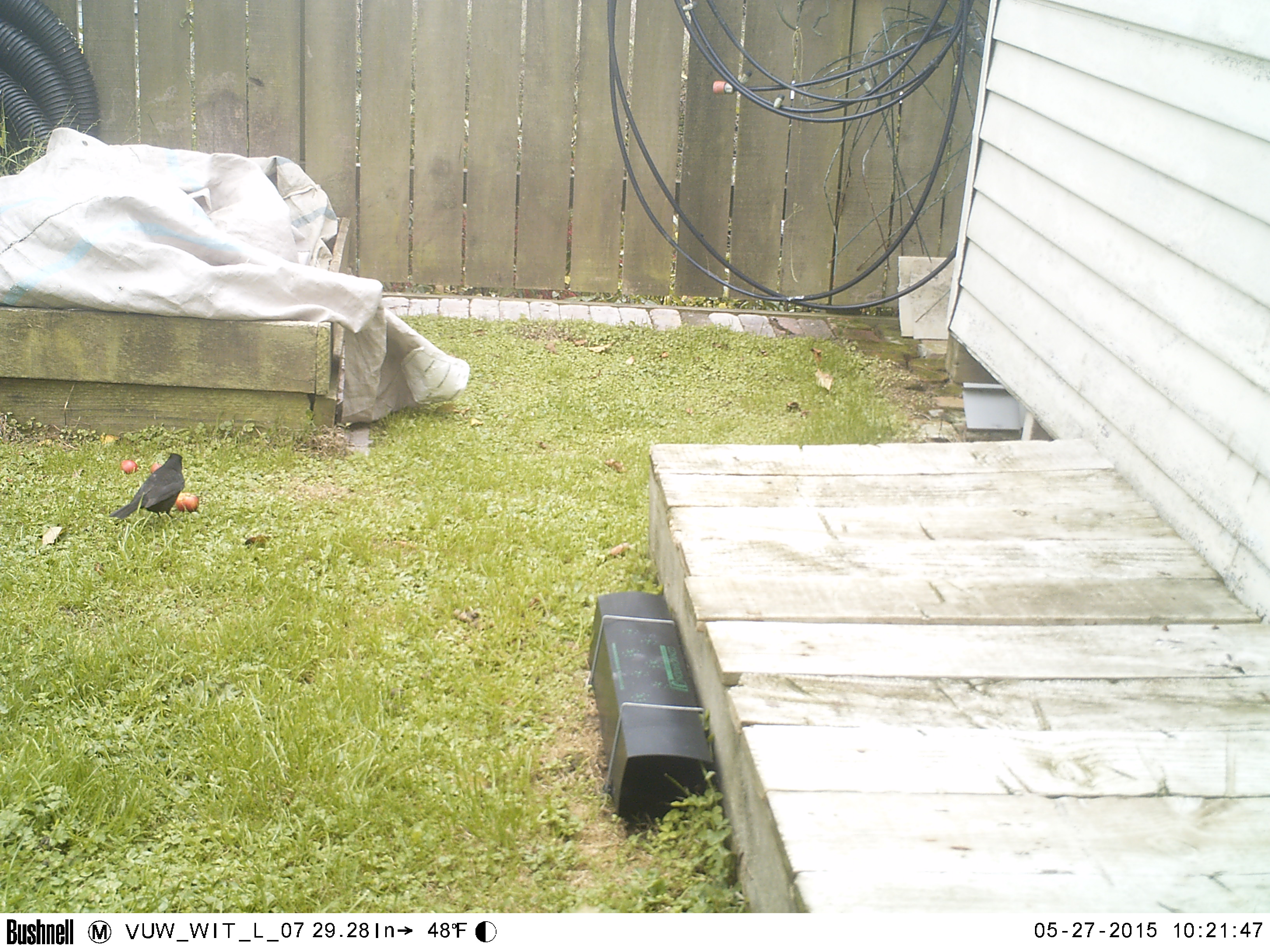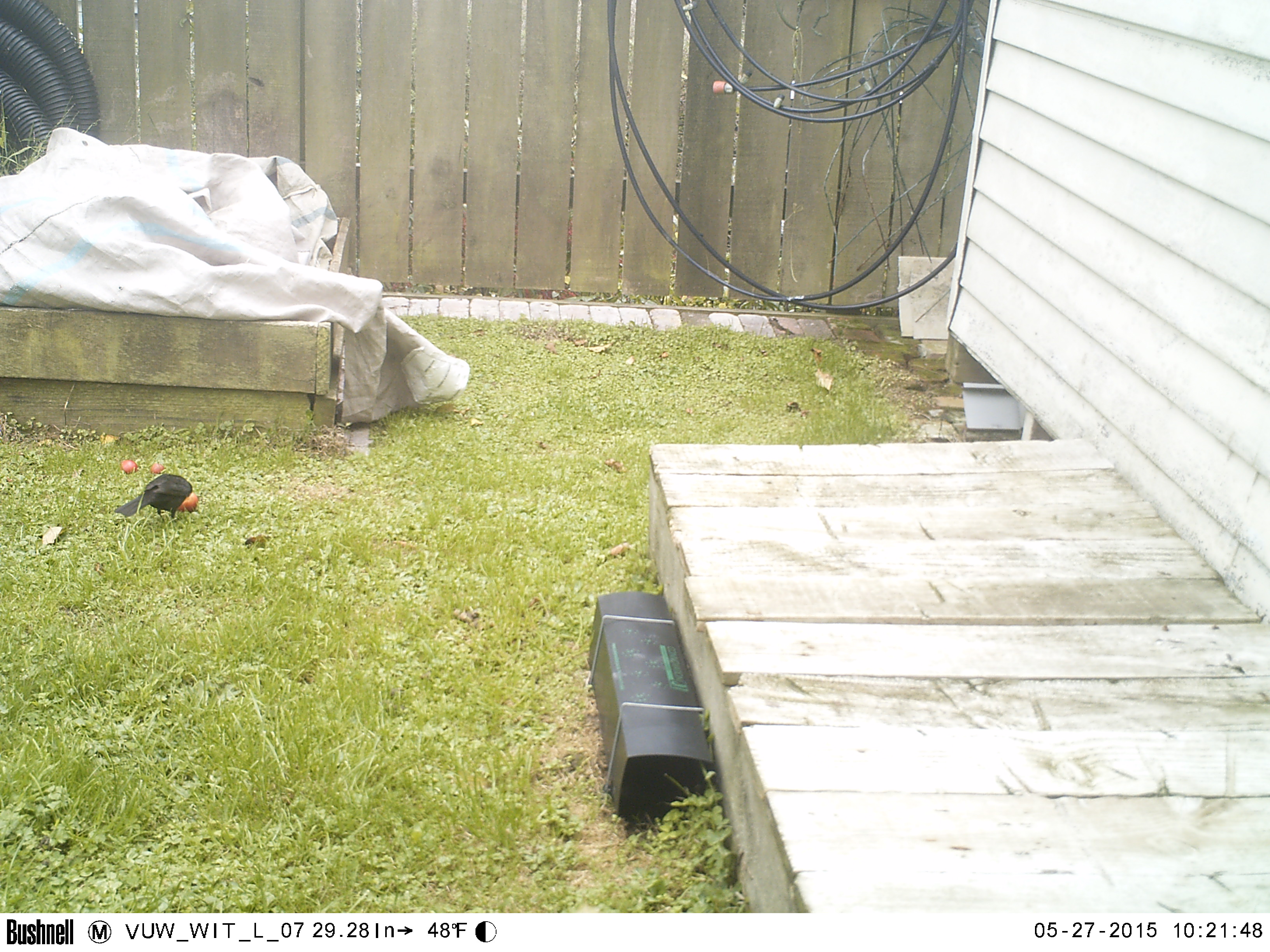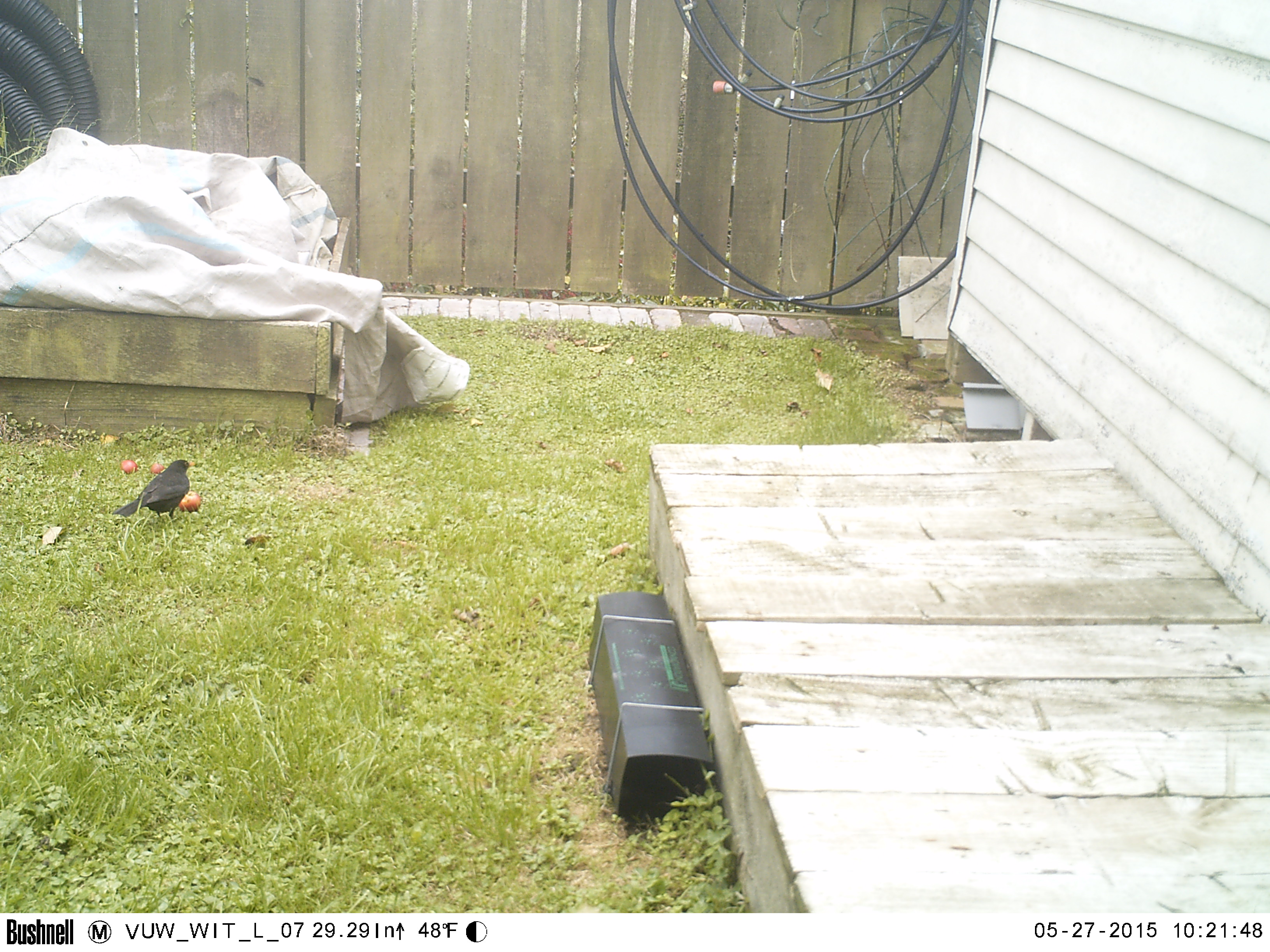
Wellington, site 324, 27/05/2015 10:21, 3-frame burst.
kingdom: Animalia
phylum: Chordata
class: Aves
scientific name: Aves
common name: bird